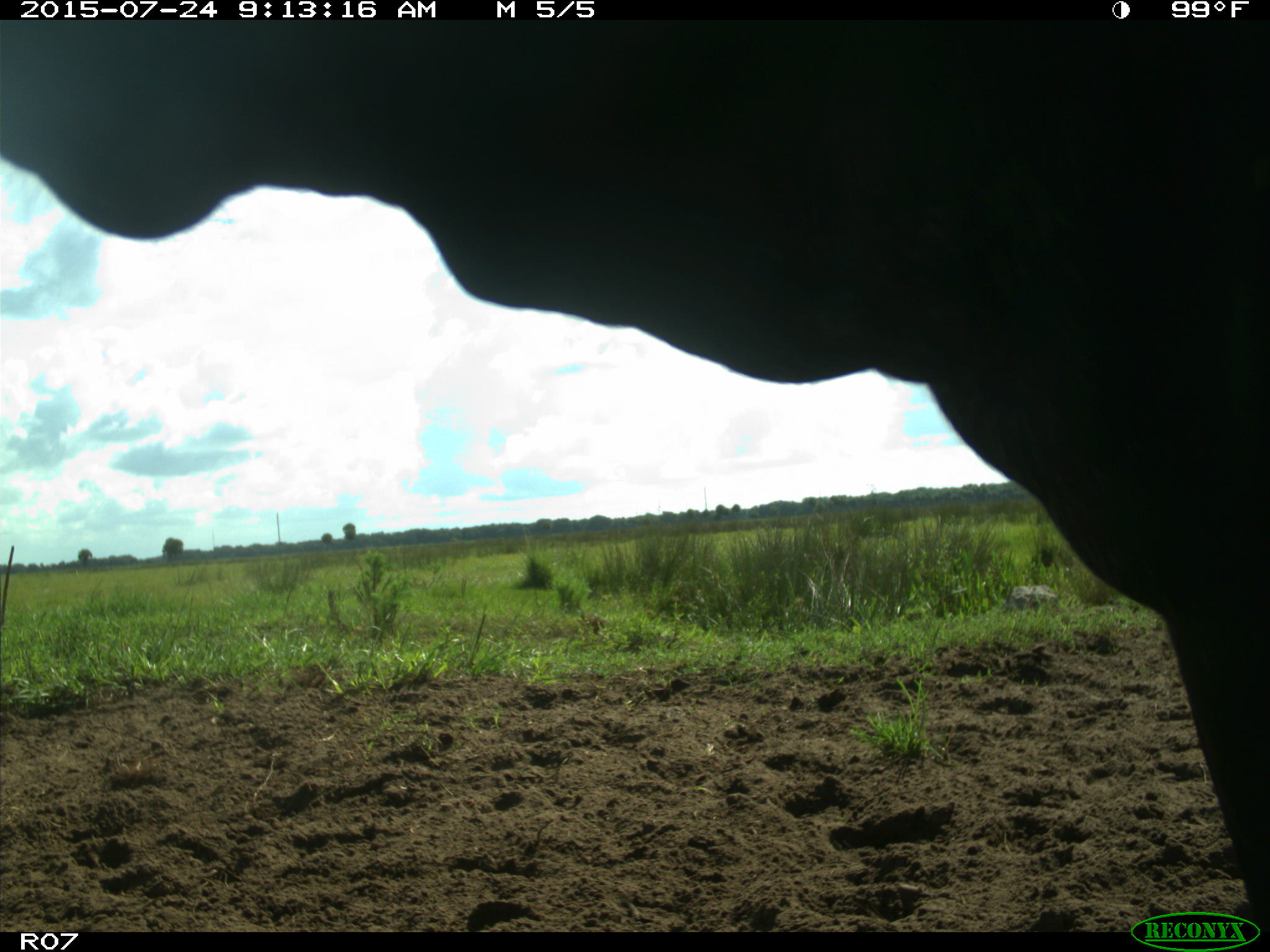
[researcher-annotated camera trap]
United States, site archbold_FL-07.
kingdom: Animalia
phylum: Chordata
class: Mammalia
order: Artiodactyla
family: Bovidae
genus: Bos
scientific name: Bos taurus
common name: domestic cow